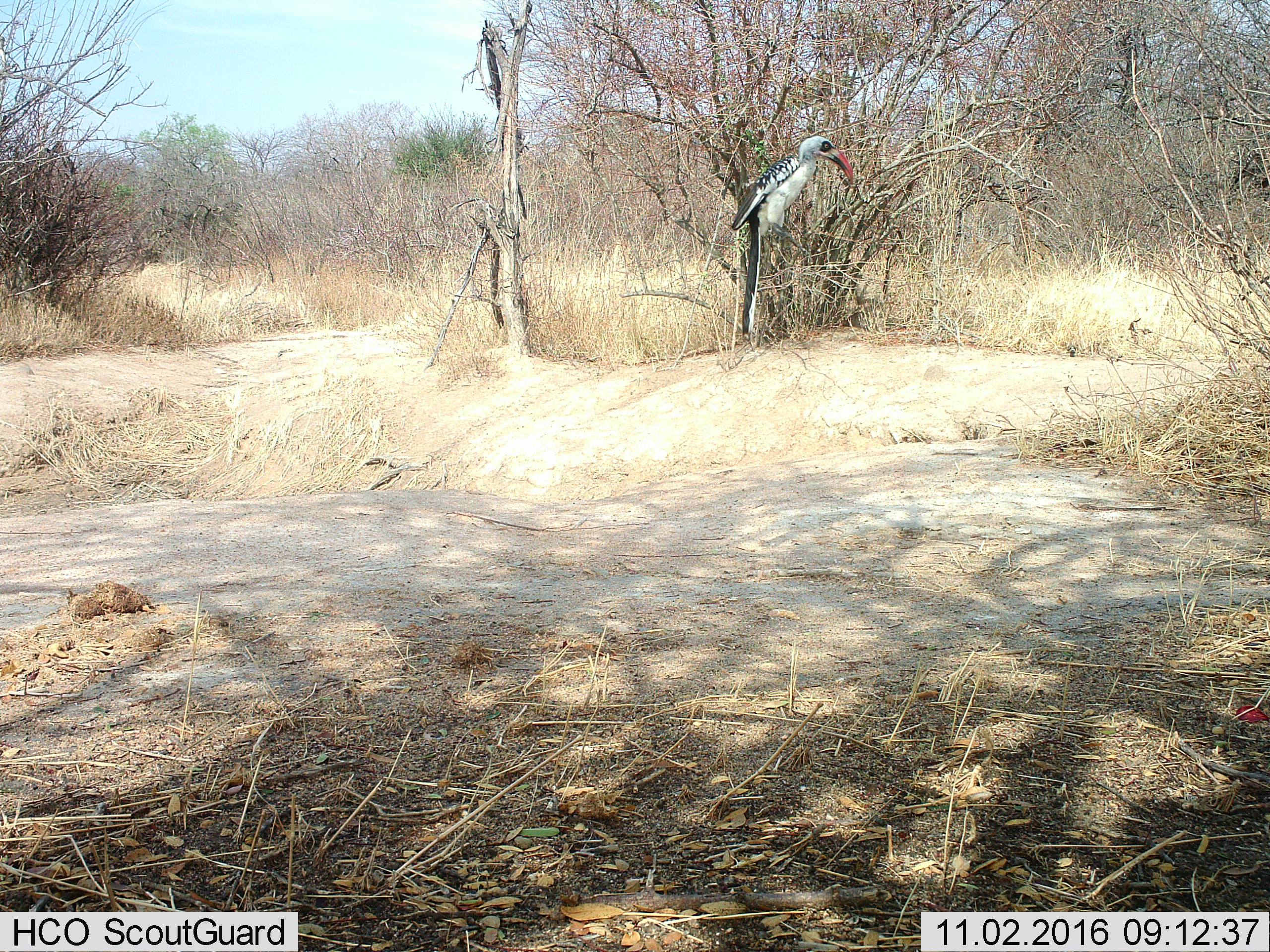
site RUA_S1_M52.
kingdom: Animalia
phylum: Chordata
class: Aves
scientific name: Aves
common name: bird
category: birdother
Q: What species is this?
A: Birdother (bird) (Aves).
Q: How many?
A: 1.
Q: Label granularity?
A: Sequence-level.